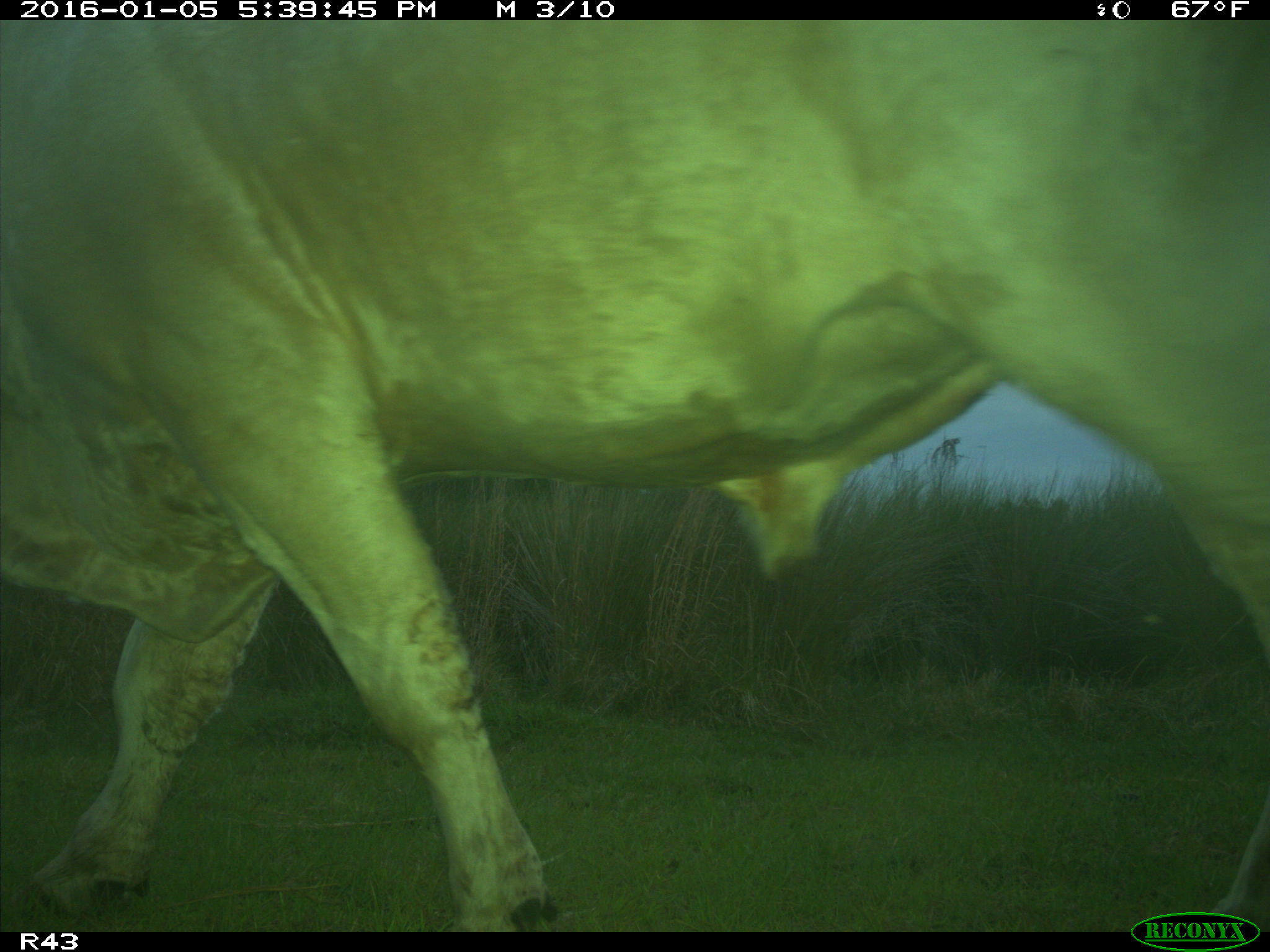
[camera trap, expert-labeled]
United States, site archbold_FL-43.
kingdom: Animalia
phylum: Chordata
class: Mammalia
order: Artiodactyla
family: Bovidae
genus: Bos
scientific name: Bos taurus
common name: domestic cow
Bos taurus (domestic cow).